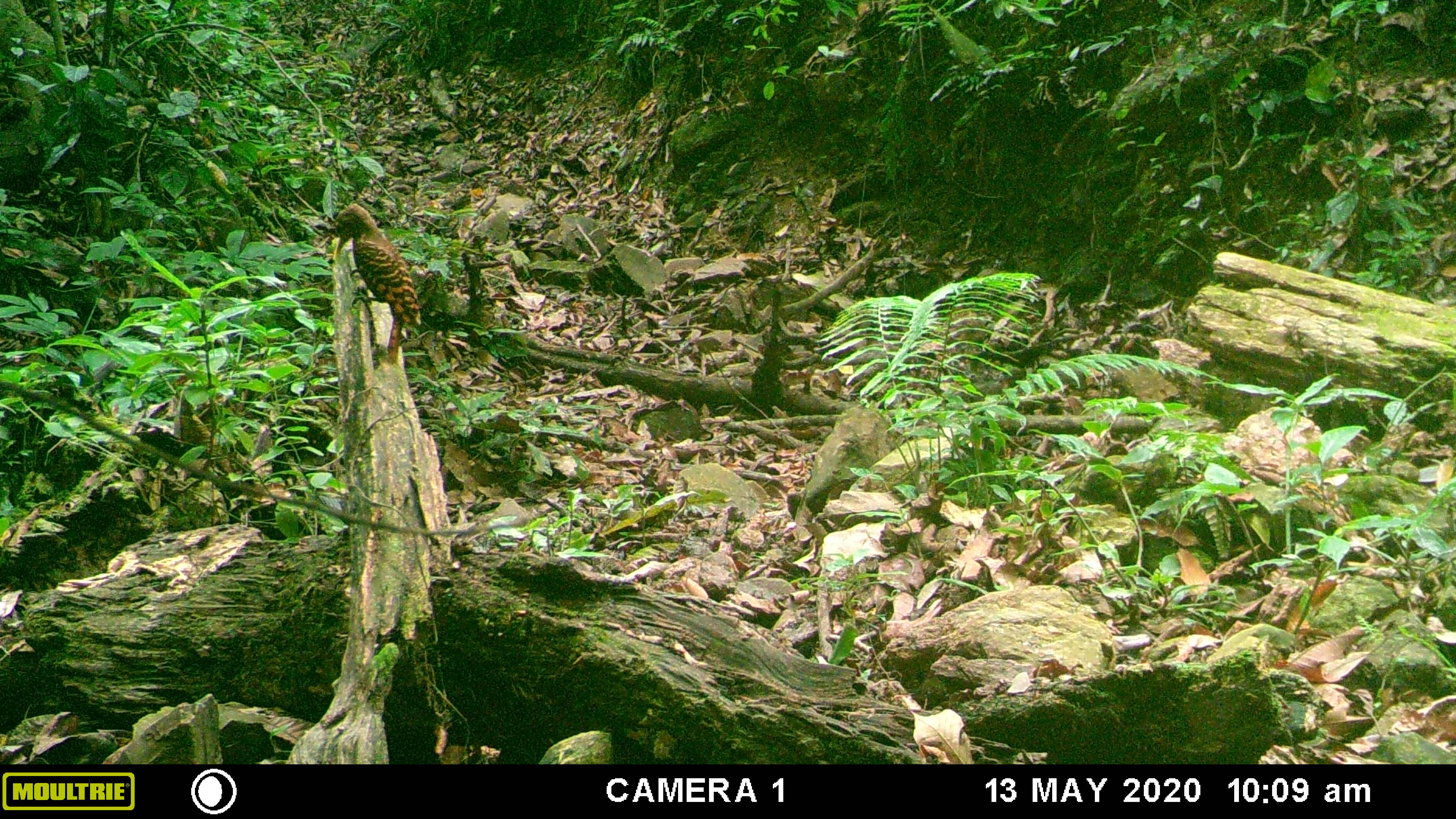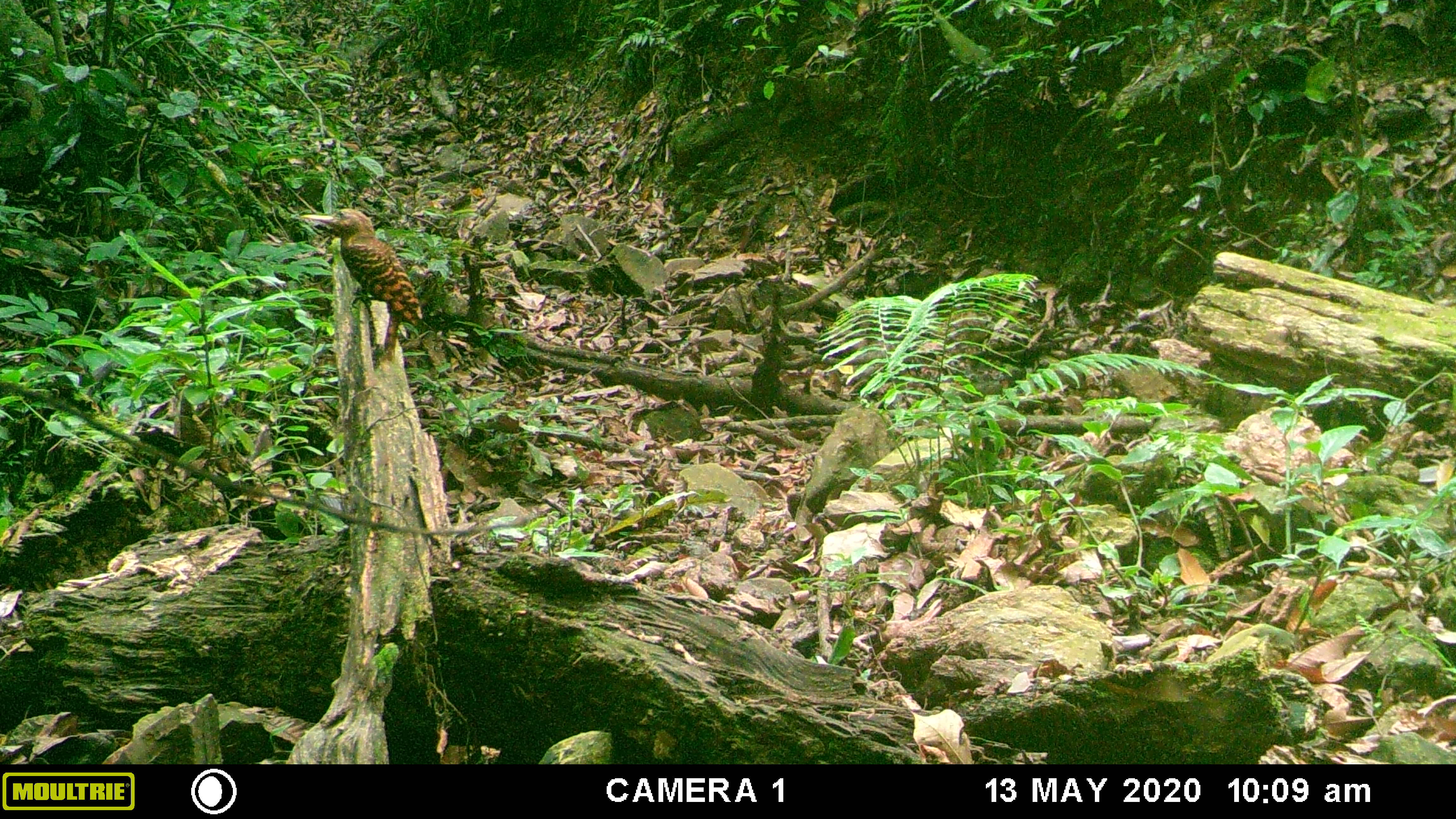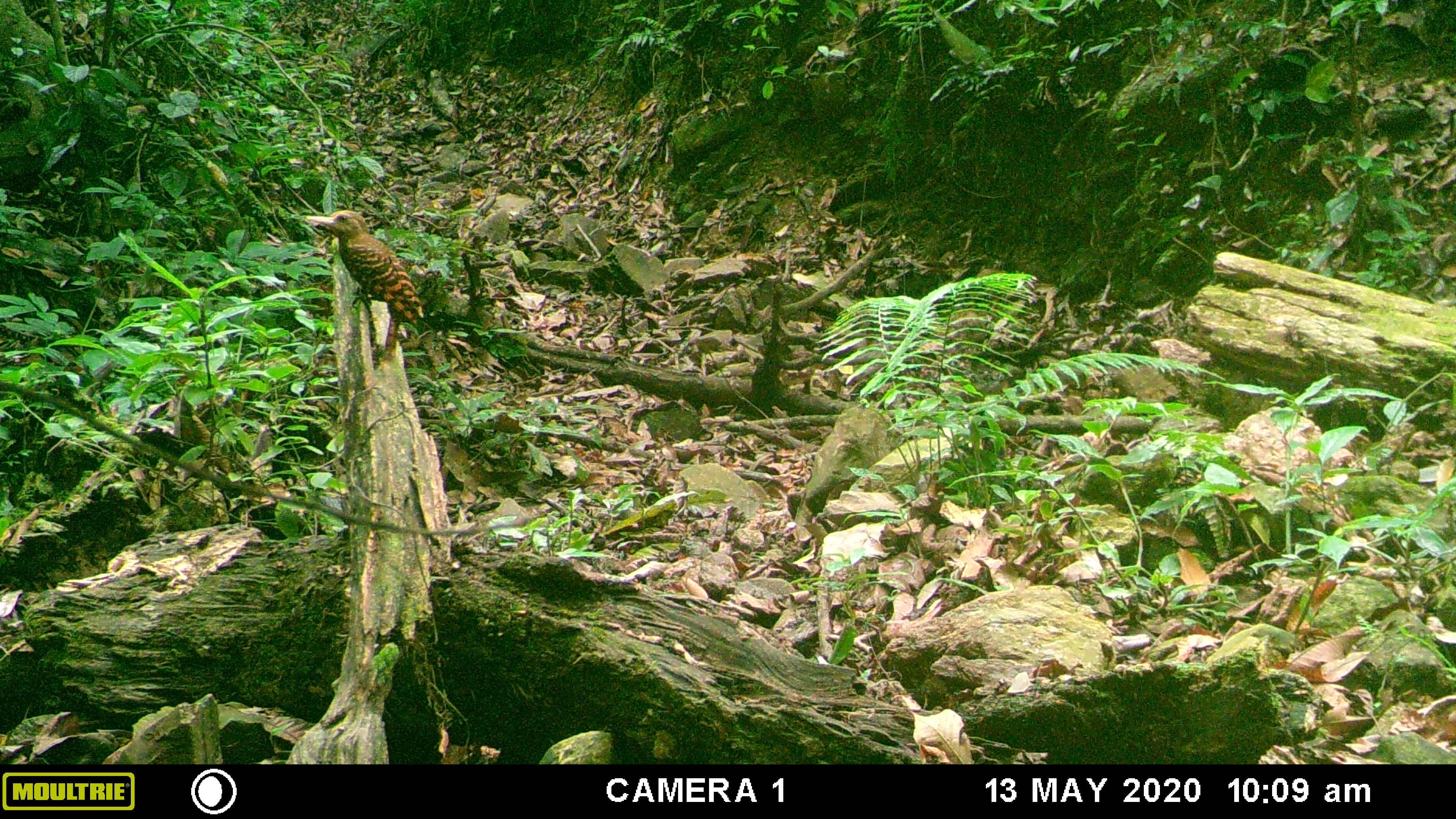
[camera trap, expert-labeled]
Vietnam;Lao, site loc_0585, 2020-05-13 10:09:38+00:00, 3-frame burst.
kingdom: Animalia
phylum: Chordata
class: Aves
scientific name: Aves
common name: bird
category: unidentified bird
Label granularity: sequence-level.